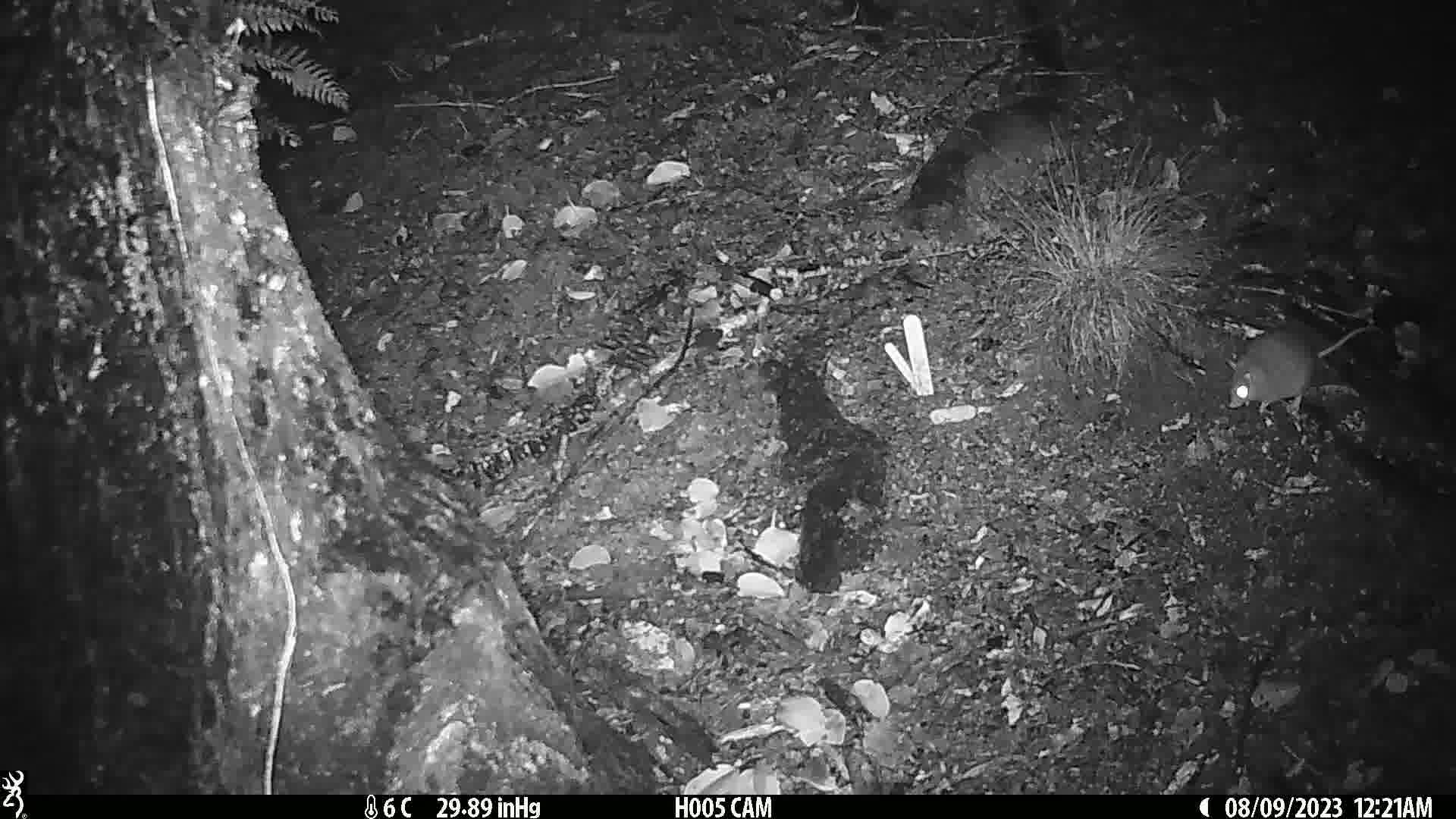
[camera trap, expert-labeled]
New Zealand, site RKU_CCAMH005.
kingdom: Animalia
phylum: Chordata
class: Mammalia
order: Rodentia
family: Muridae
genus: Rattus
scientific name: Rattus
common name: rat